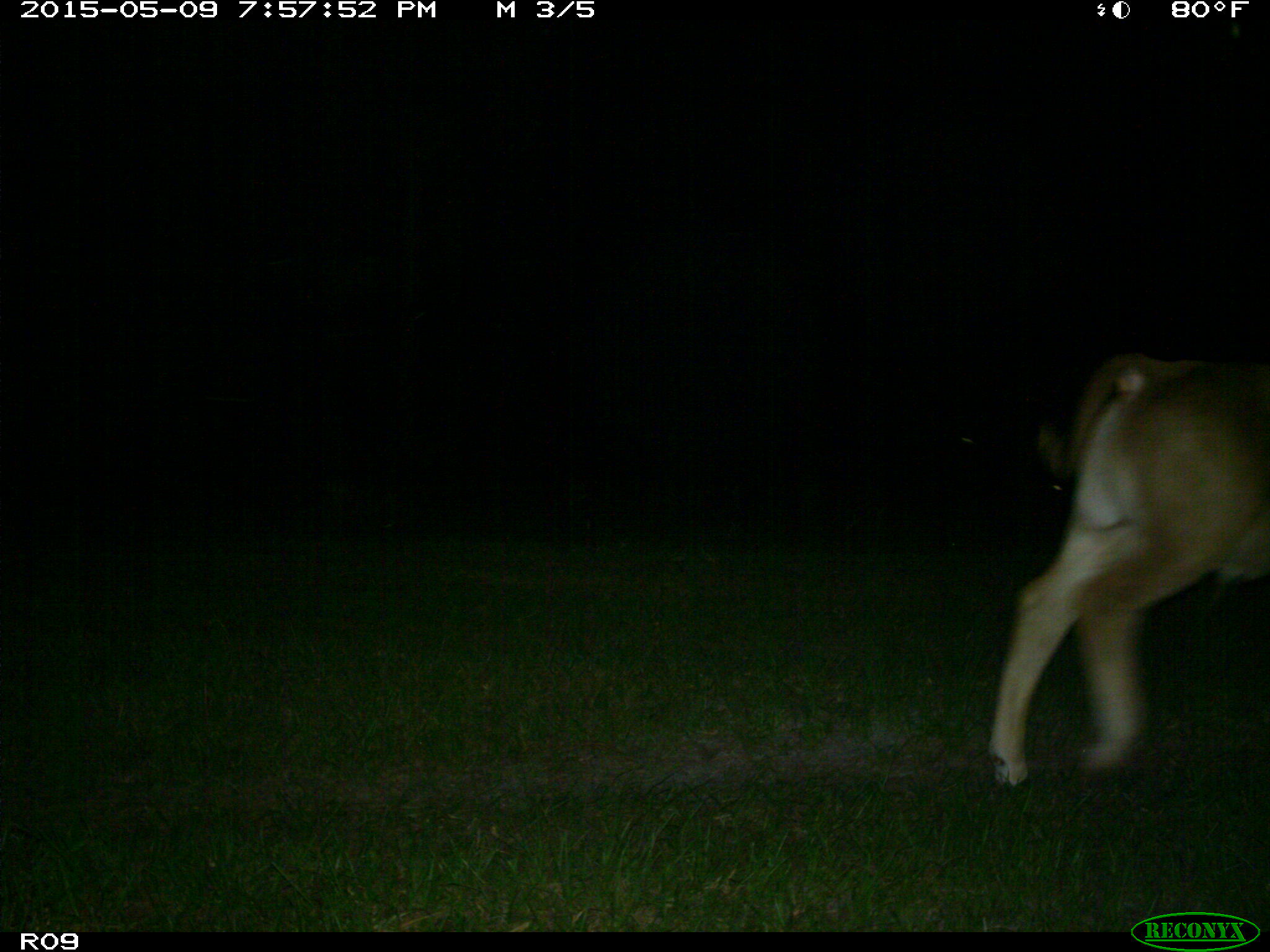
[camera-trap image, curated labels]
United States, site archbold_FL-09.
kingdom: Animalia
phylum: Chordata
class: Mammalia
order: Artiodactyla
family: Bovidae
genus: Bos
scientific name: Bos taurus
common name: domestic cow